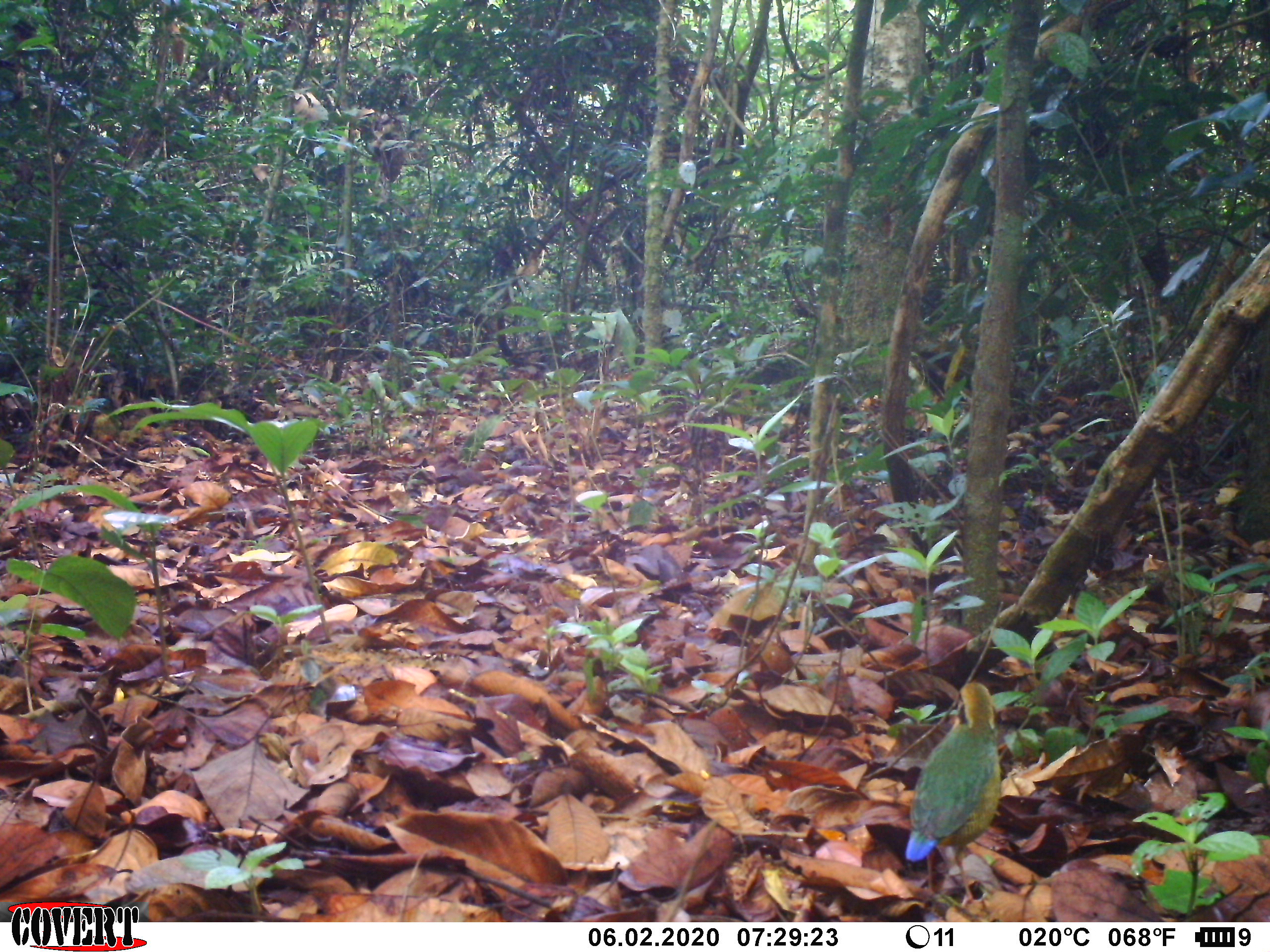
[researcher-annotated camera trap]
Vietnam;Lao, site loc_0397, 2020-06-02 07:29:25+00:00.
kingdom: Animalia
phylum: Chordata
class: Aves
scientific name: Aves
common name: bird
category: unidentified bird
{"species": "unidentified bird (bird) (Aves)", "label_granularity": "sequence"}